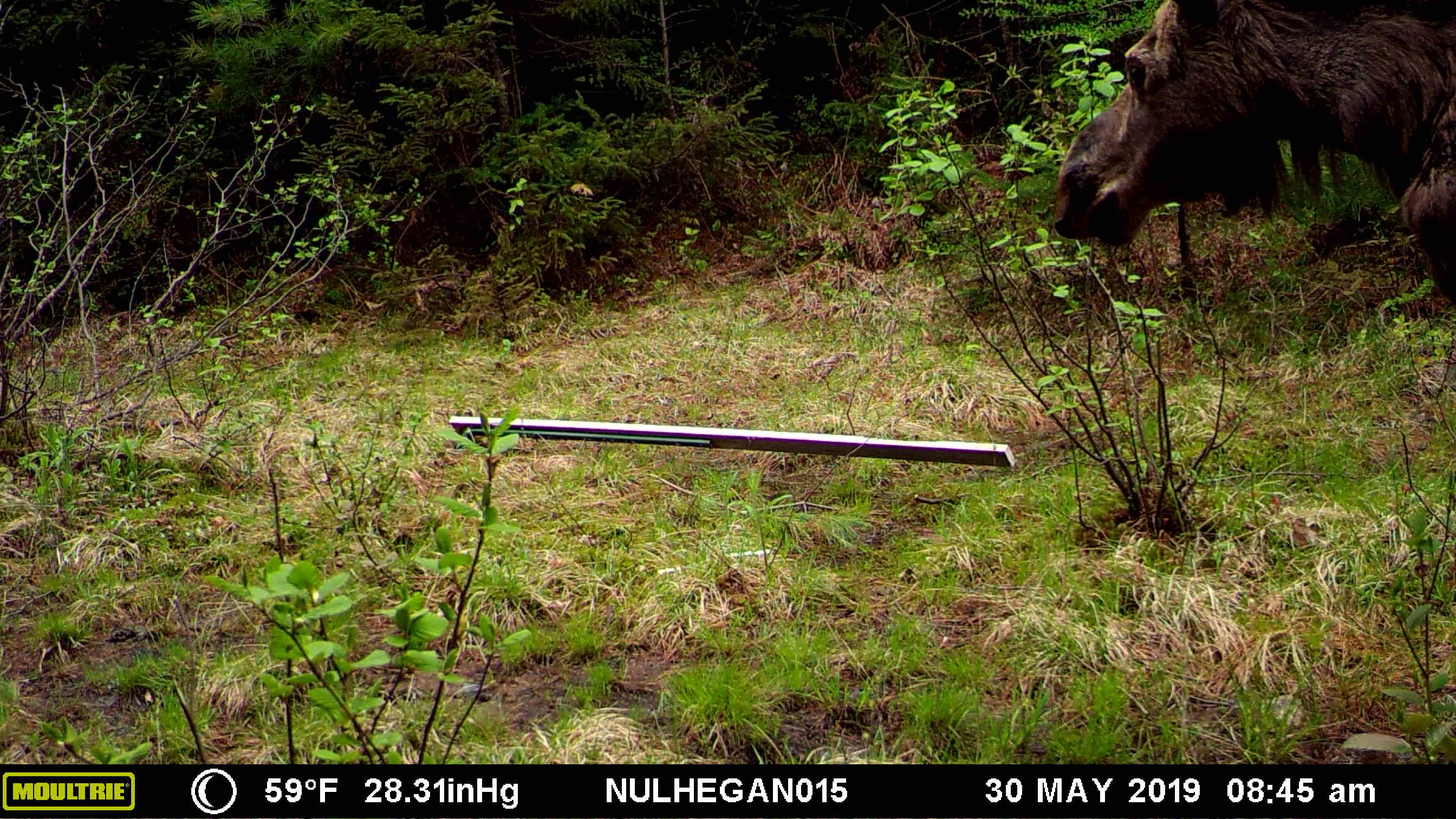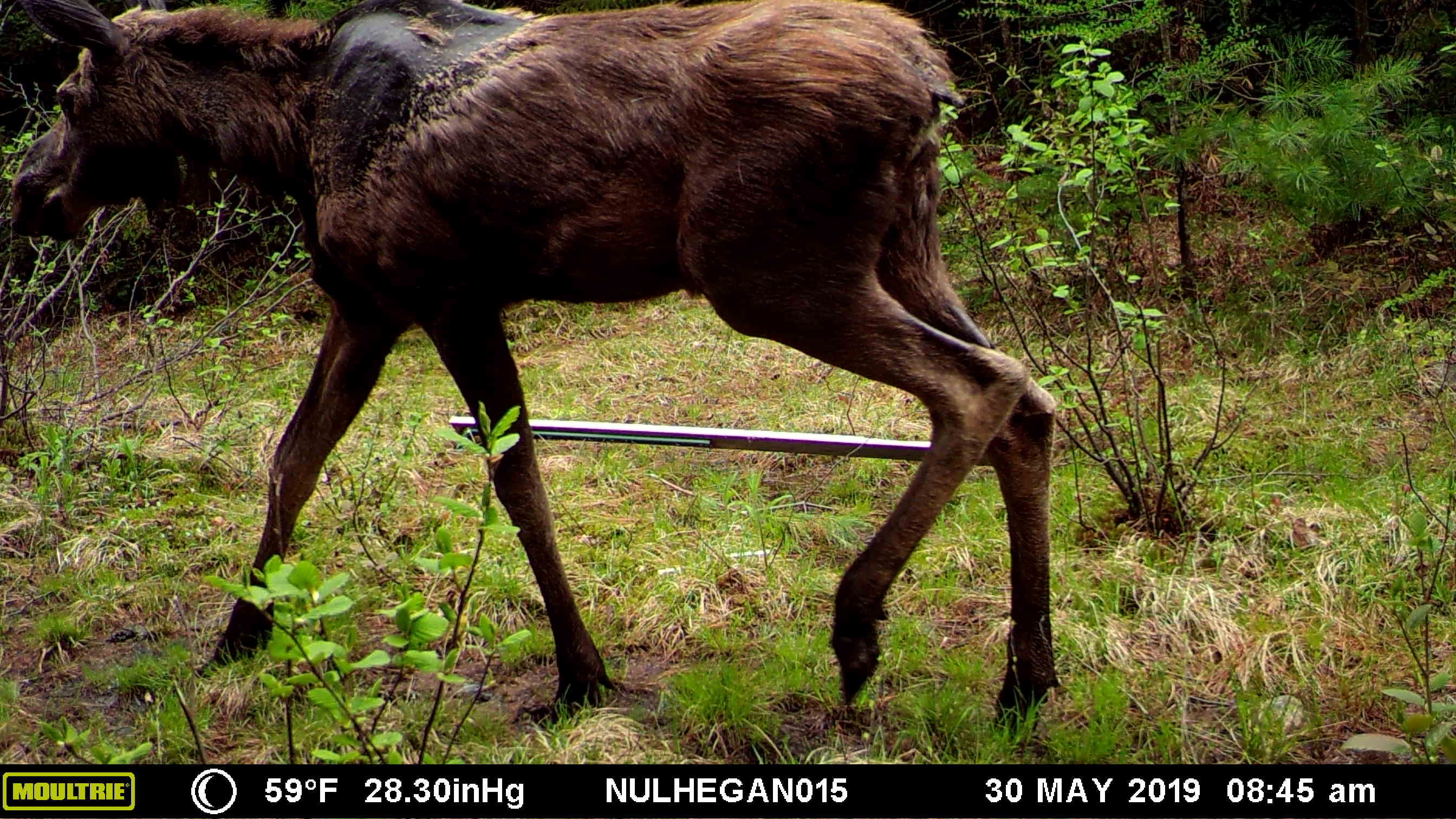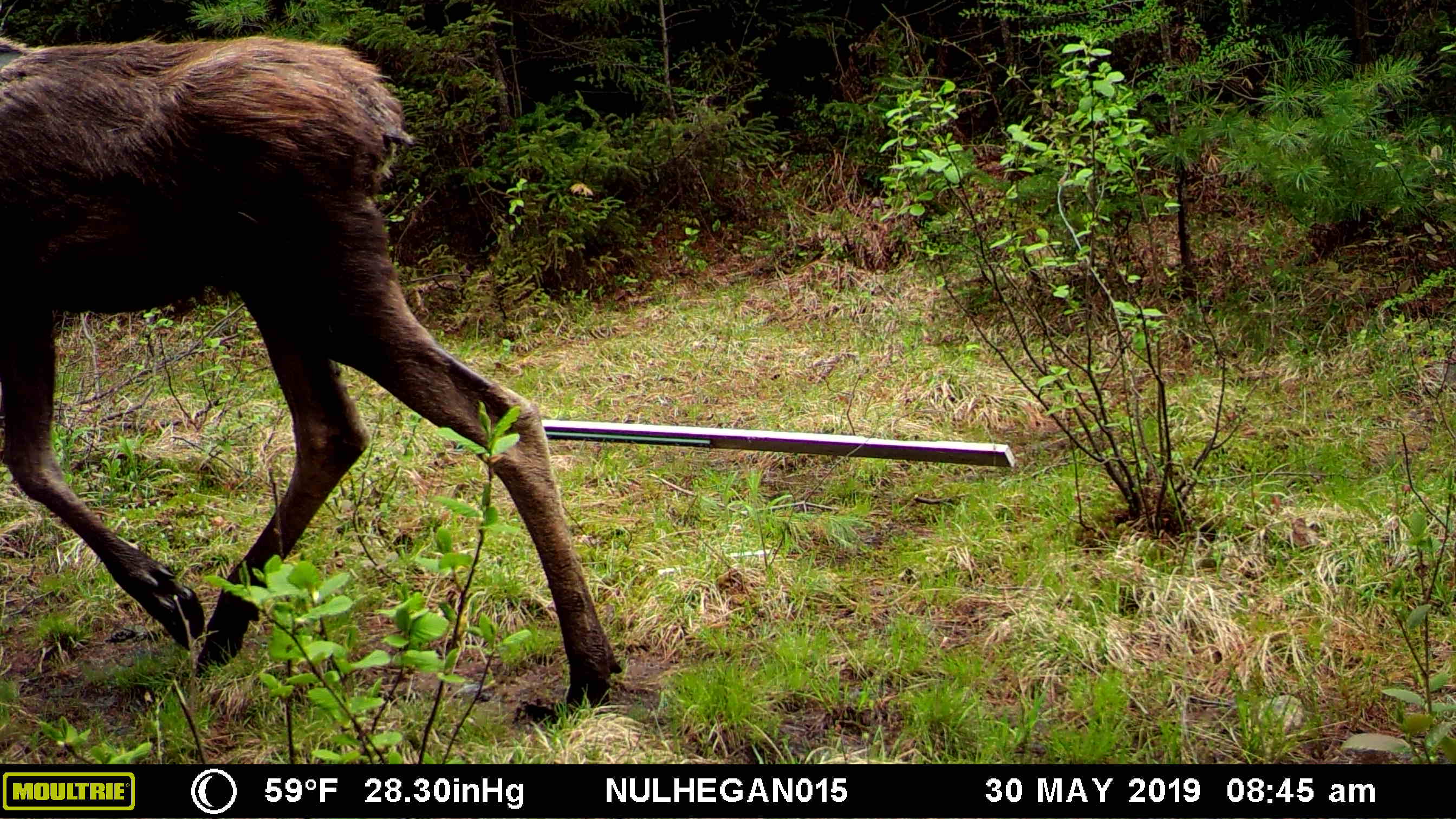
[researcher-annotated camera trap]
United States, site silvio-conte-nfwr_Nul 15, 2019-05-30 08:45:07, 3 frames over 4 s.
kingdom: Animalia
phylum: Chordata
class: Mammalia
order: Artiodactyla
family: Cervidae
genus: Alces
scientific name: Alces alces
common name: moose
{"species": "moose (Alces alces)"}